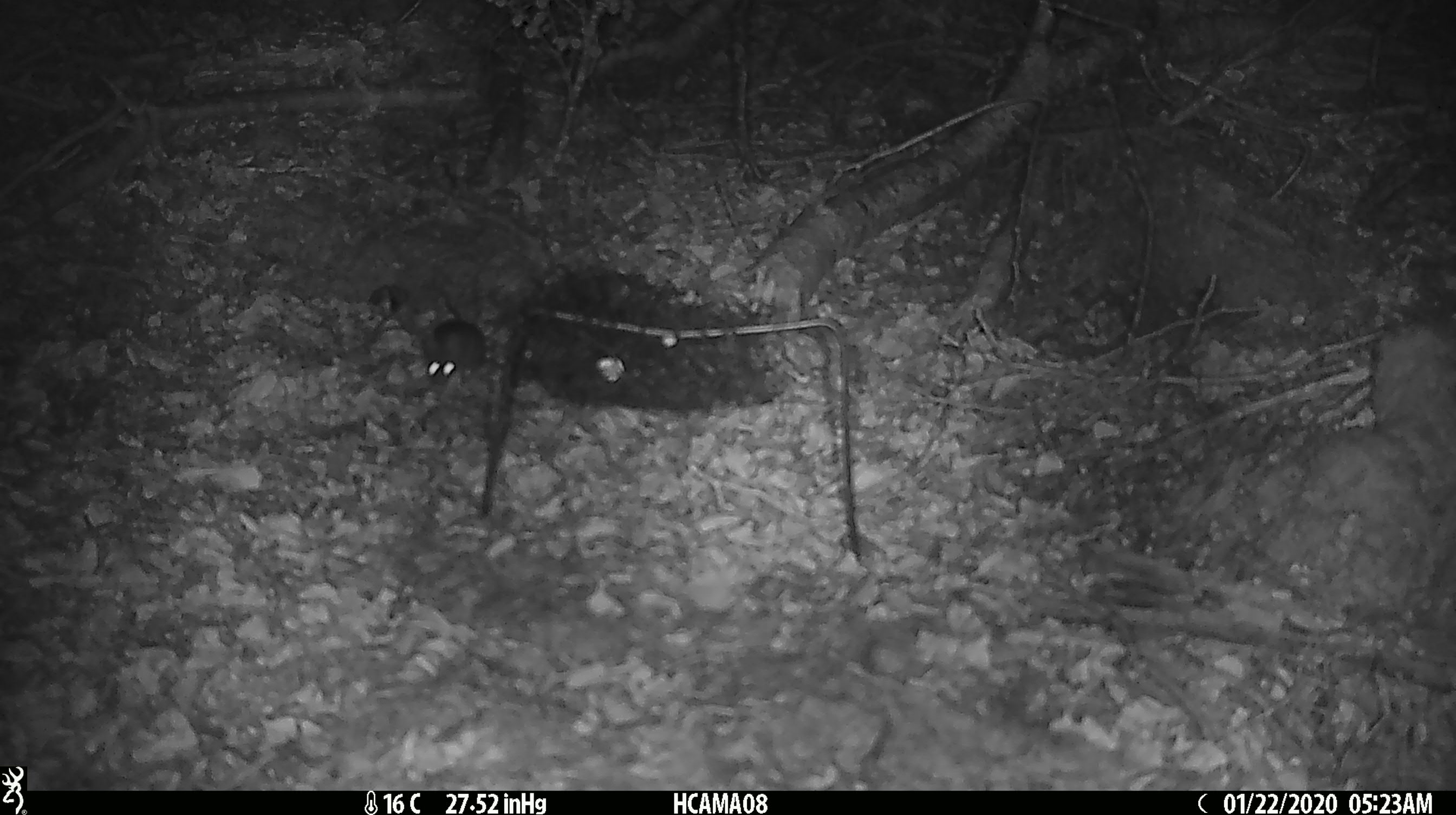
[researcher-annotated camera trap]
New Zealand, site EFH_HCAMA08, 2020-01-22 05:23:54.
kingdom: Animalia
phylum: Chordata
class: Mammalia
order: Rodentia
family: Muridae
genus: Mus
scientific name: Mus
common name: mouse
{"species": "mouse (Mus)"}